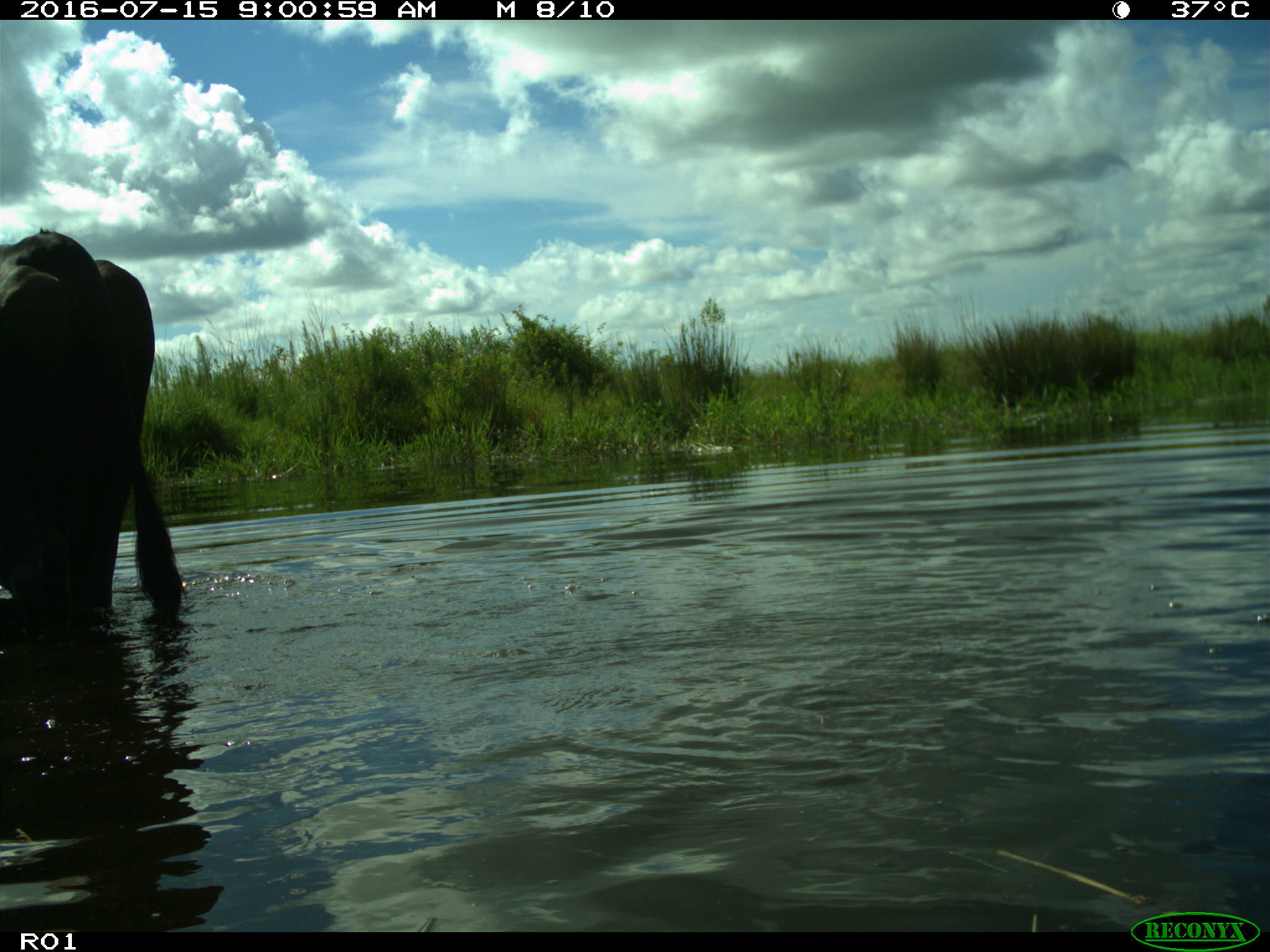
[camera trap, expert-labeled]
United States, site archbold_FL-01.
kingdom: Animalia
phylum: Chordata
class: Mammalia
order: Artiodactyla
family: Bovidae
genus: Bos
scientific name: Bos taurus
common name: domestic cow